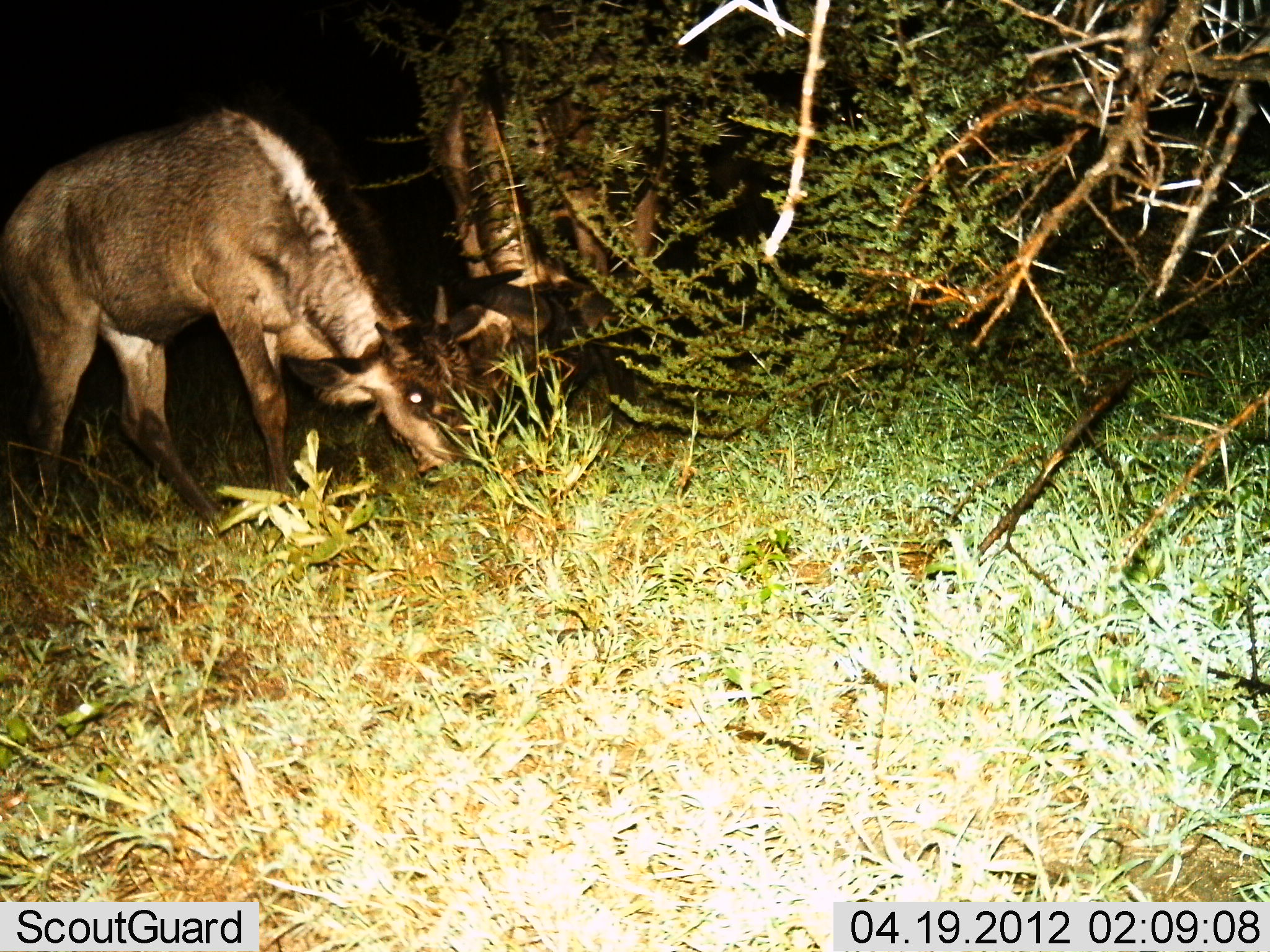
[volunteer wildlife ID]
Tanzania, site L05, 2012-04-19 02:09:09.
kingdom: Animalia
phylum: Chordata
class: Mammalia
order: Artiodactyla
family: Bovidae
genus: Connochaetes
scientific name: Connochaetes taurinus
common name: blue wildebeest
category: wildebeest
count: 2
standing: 17%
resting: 0%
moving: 0%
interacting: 0%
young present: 33%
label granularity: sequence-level